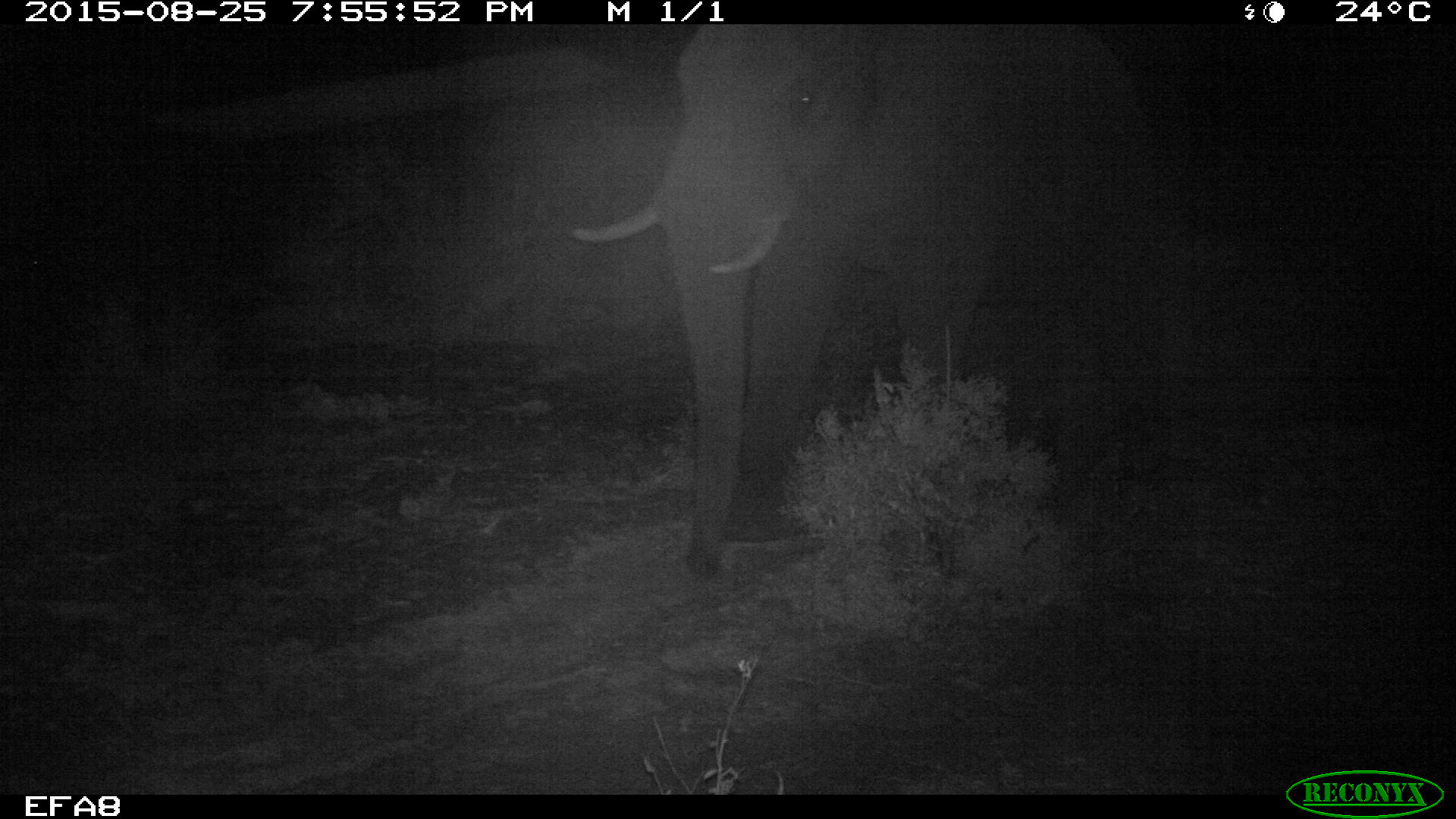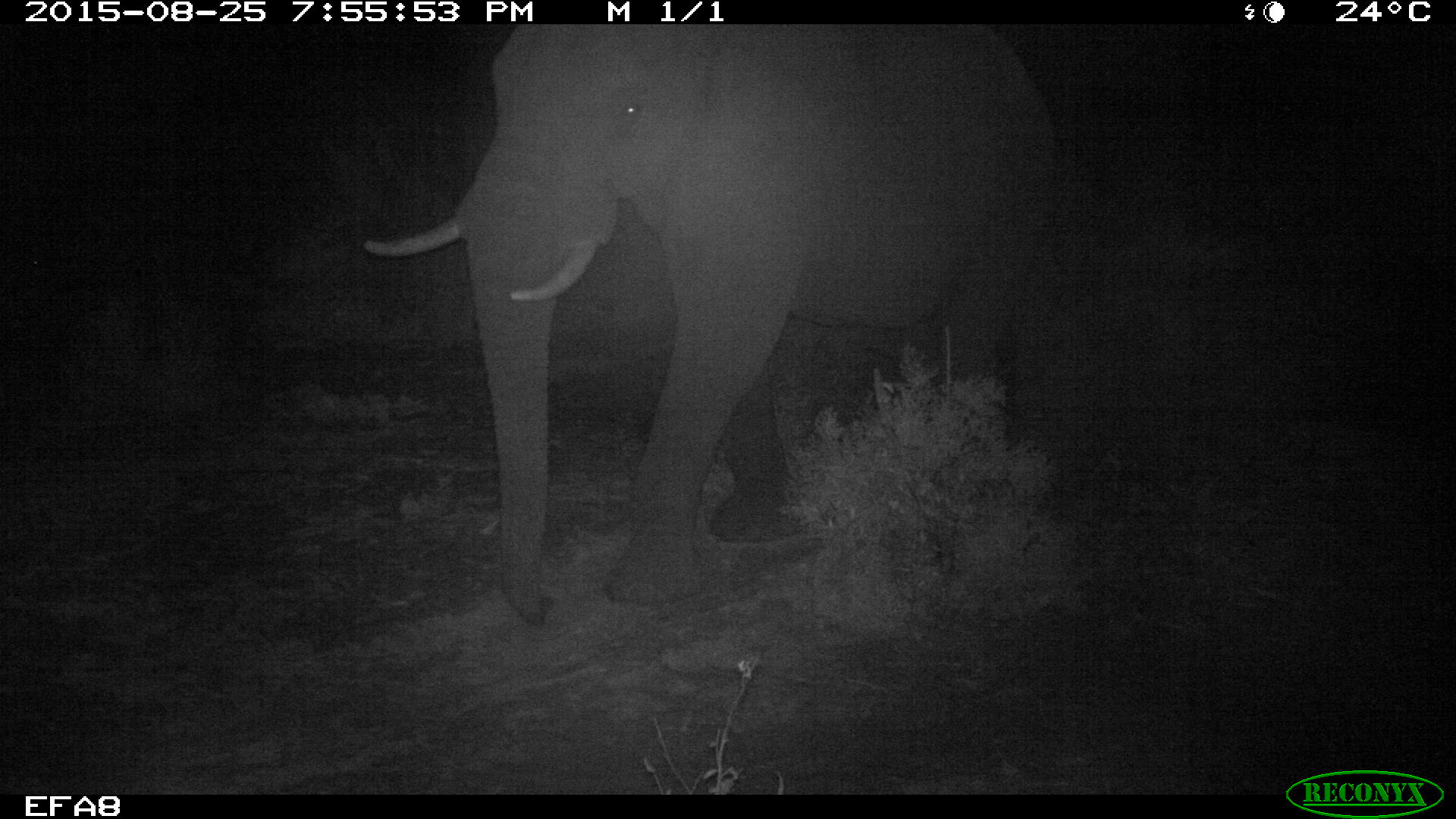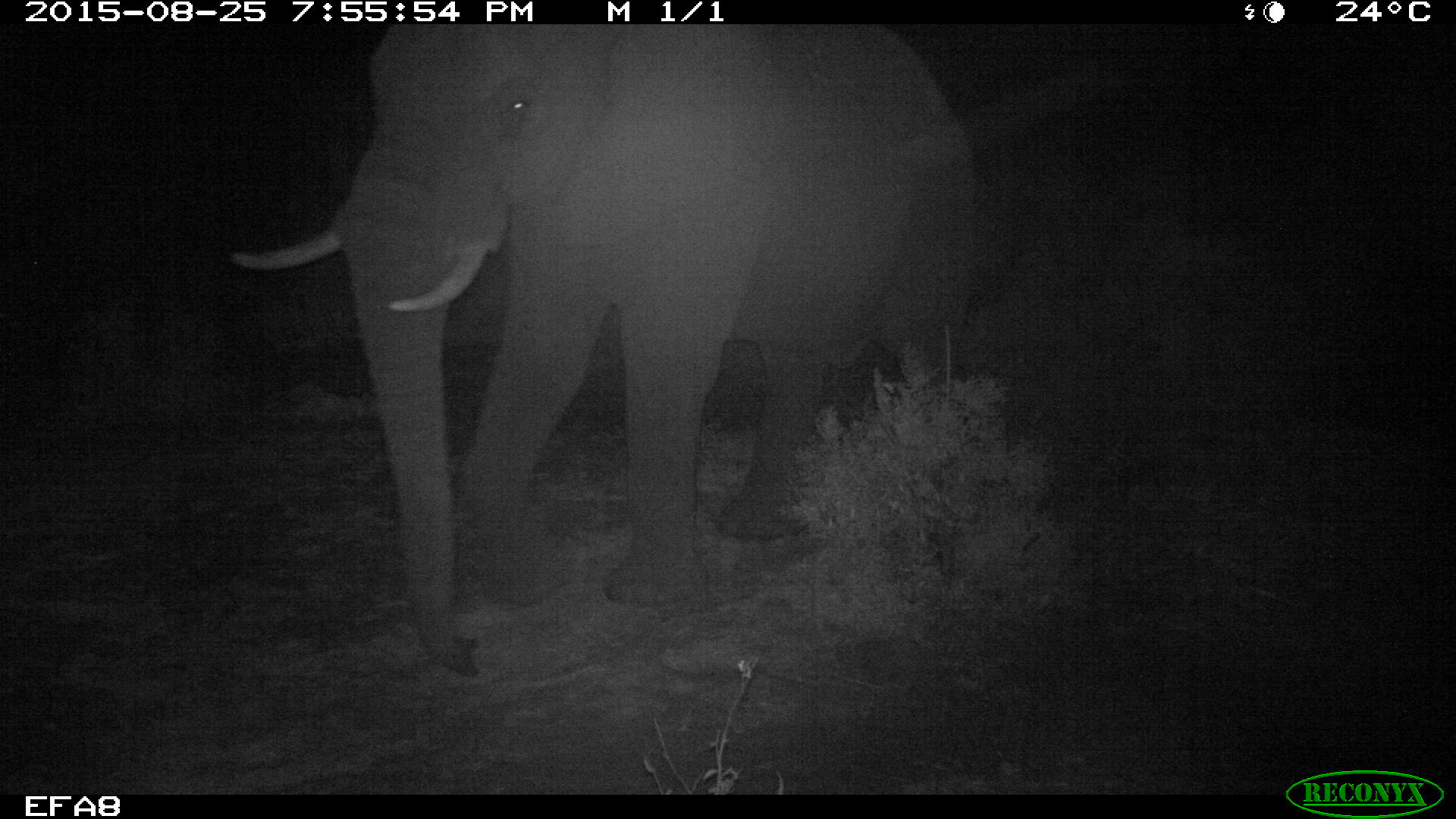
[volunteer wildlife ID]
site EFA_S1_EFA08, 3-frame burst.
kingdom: Animalia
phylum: Chordata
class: Mammalia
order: Proboscidea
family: Elephantidae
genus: Loxodonta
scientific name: Loxodonta africana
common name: african bush elephant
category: elephant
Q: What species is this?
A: Elephant (african bush elephant) (Loxodonta africana).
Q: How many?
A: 1.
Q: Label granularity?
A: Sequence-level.